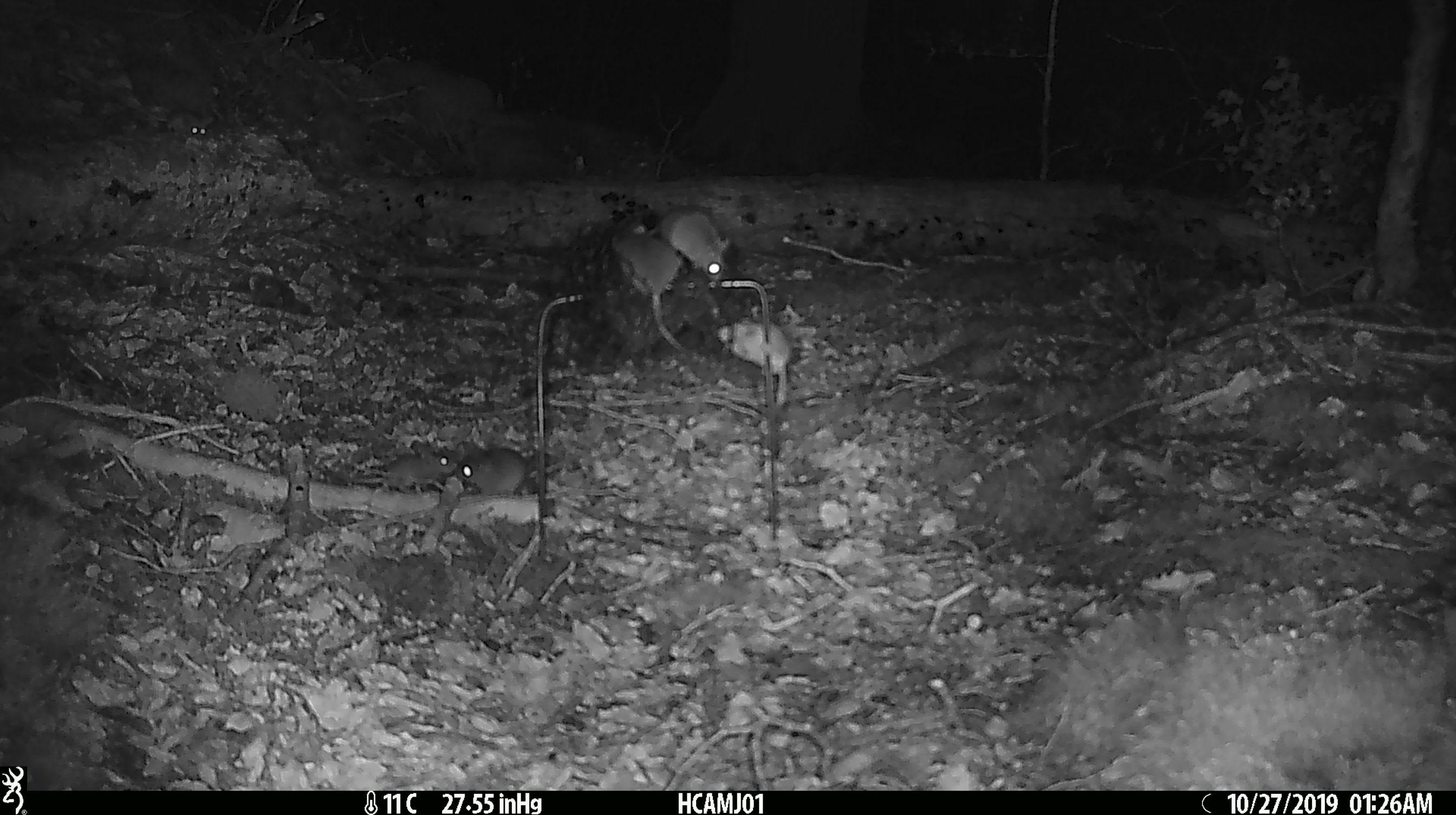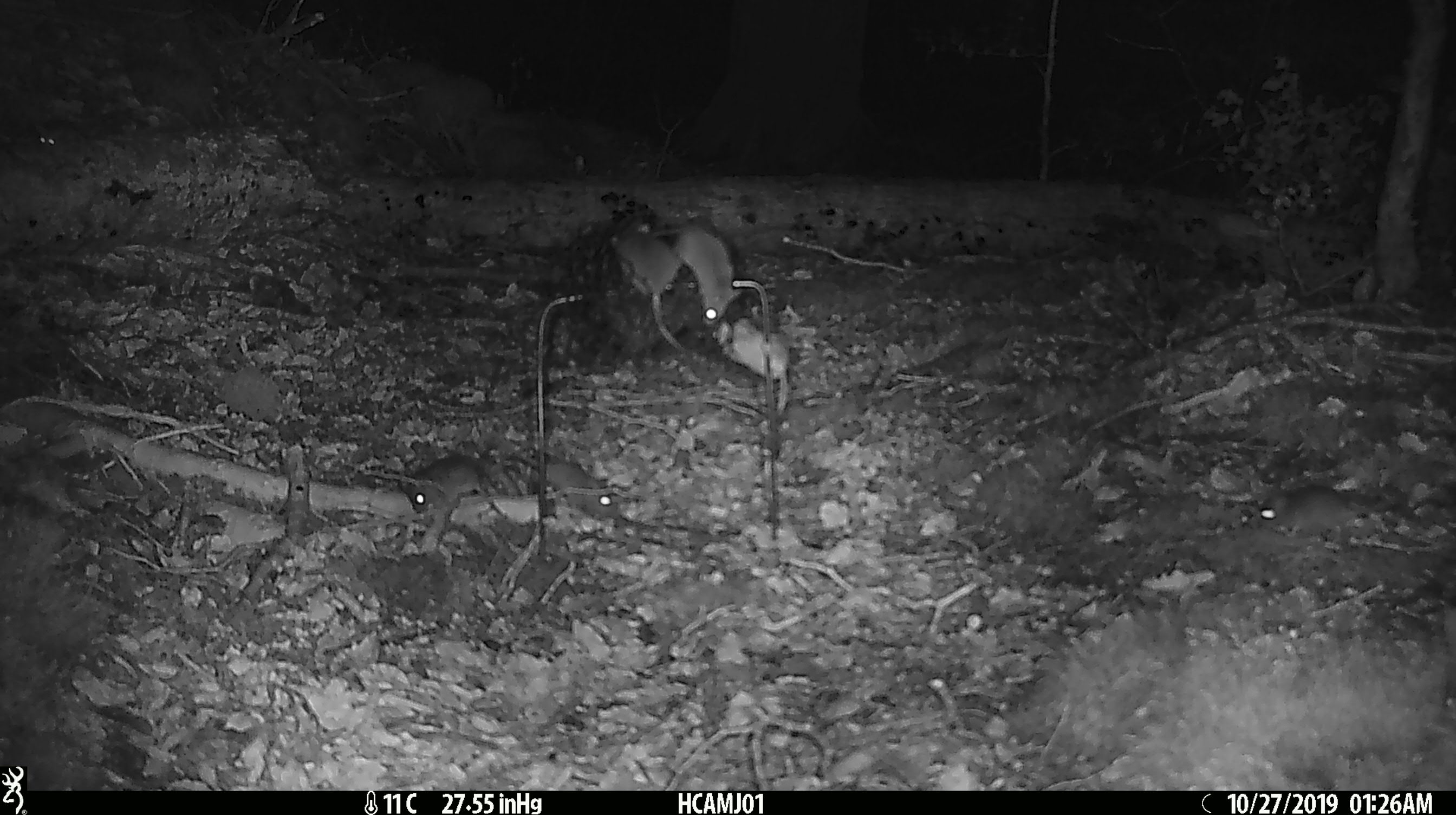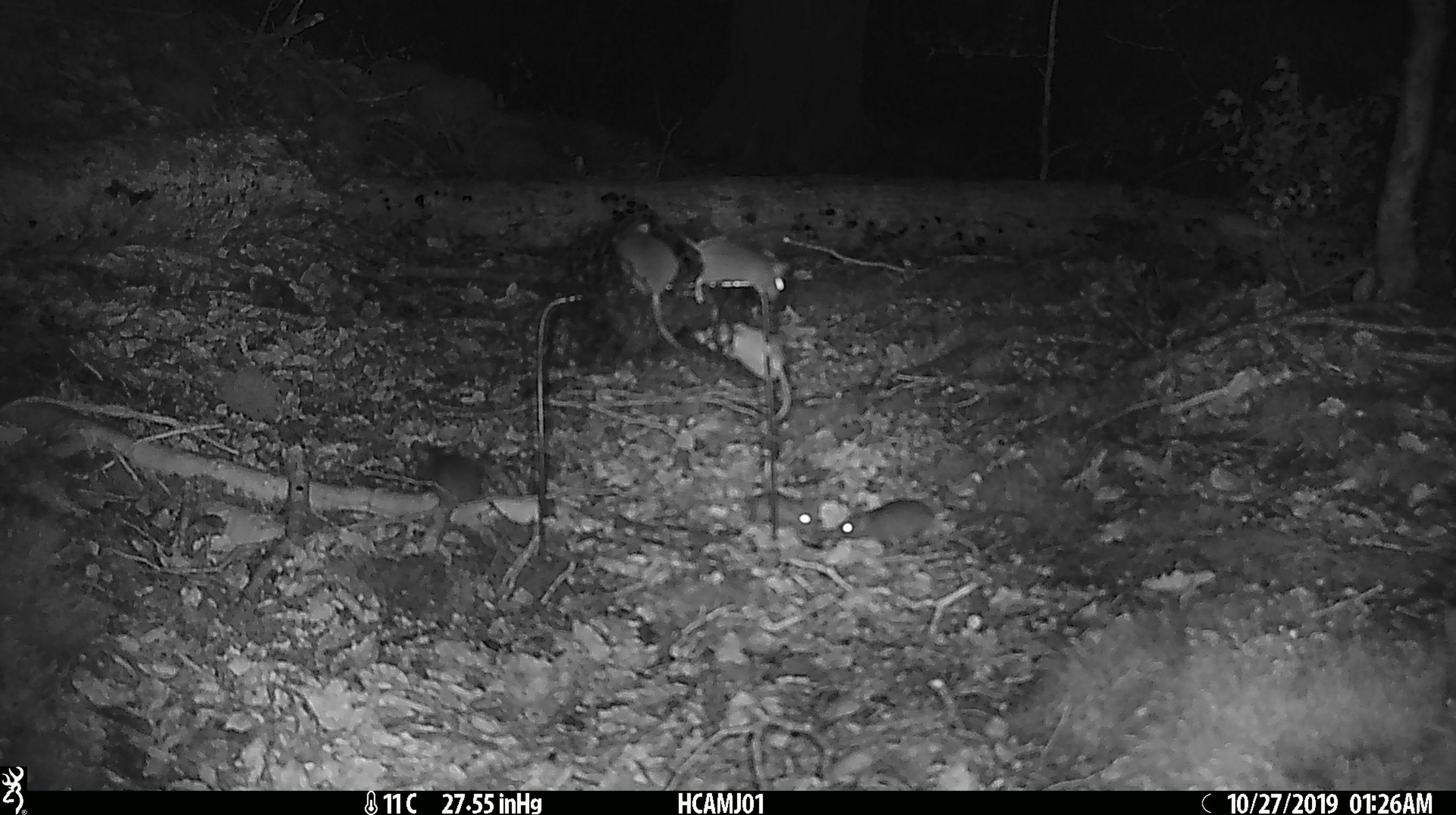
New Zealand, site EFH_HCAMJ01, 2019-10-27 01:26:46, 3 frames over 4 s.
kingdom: Animalia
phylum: Chordata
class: Mammalia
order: Rodentia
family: Muridae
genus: Mus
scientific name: Mus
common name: mouse